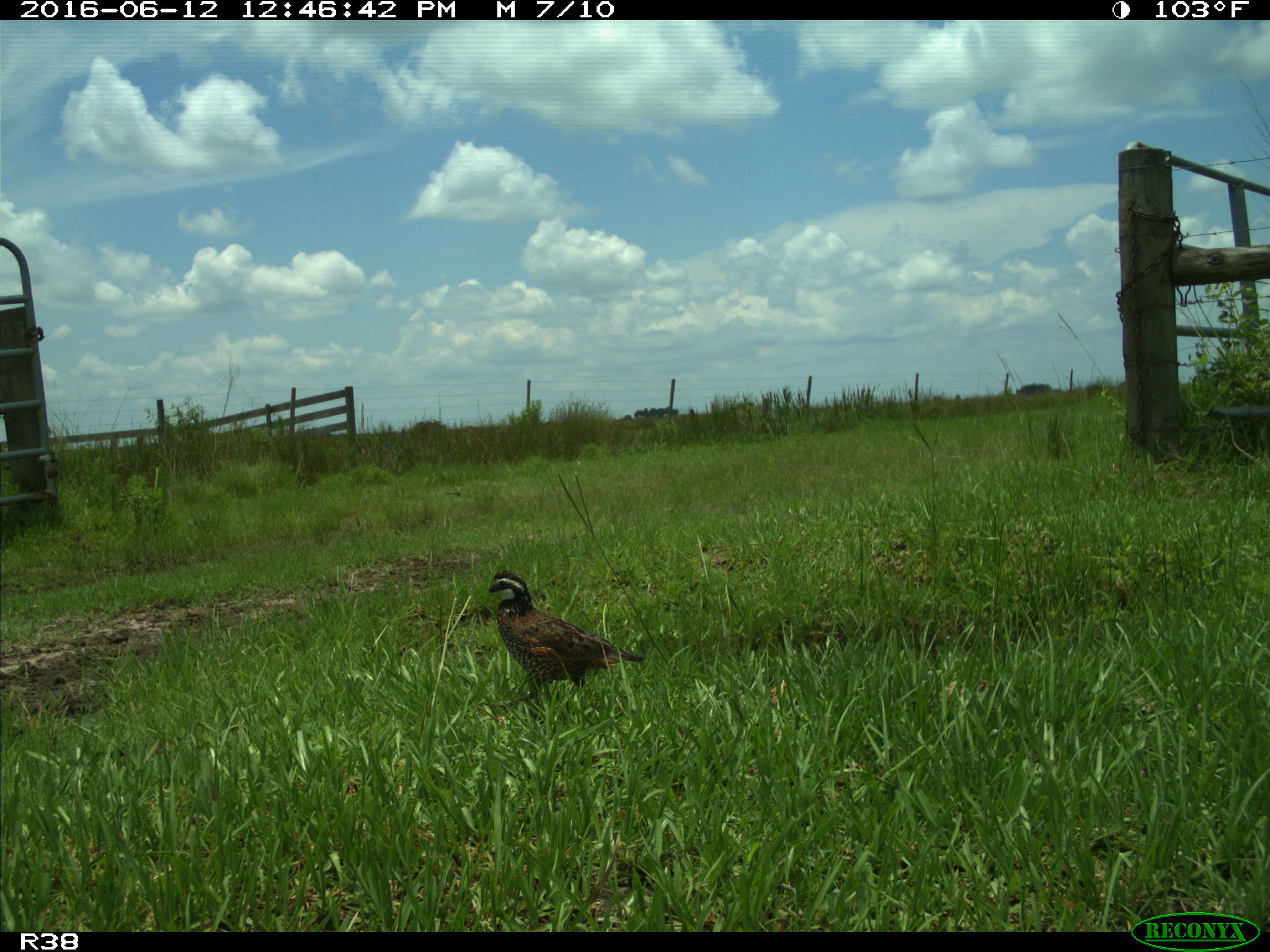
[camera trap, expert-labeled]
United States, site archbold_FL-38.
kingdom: Animalia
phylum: Chordata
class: Aves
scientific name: Aves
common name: birds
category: unidentified bird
Unidentified bird (birds) (Aves).